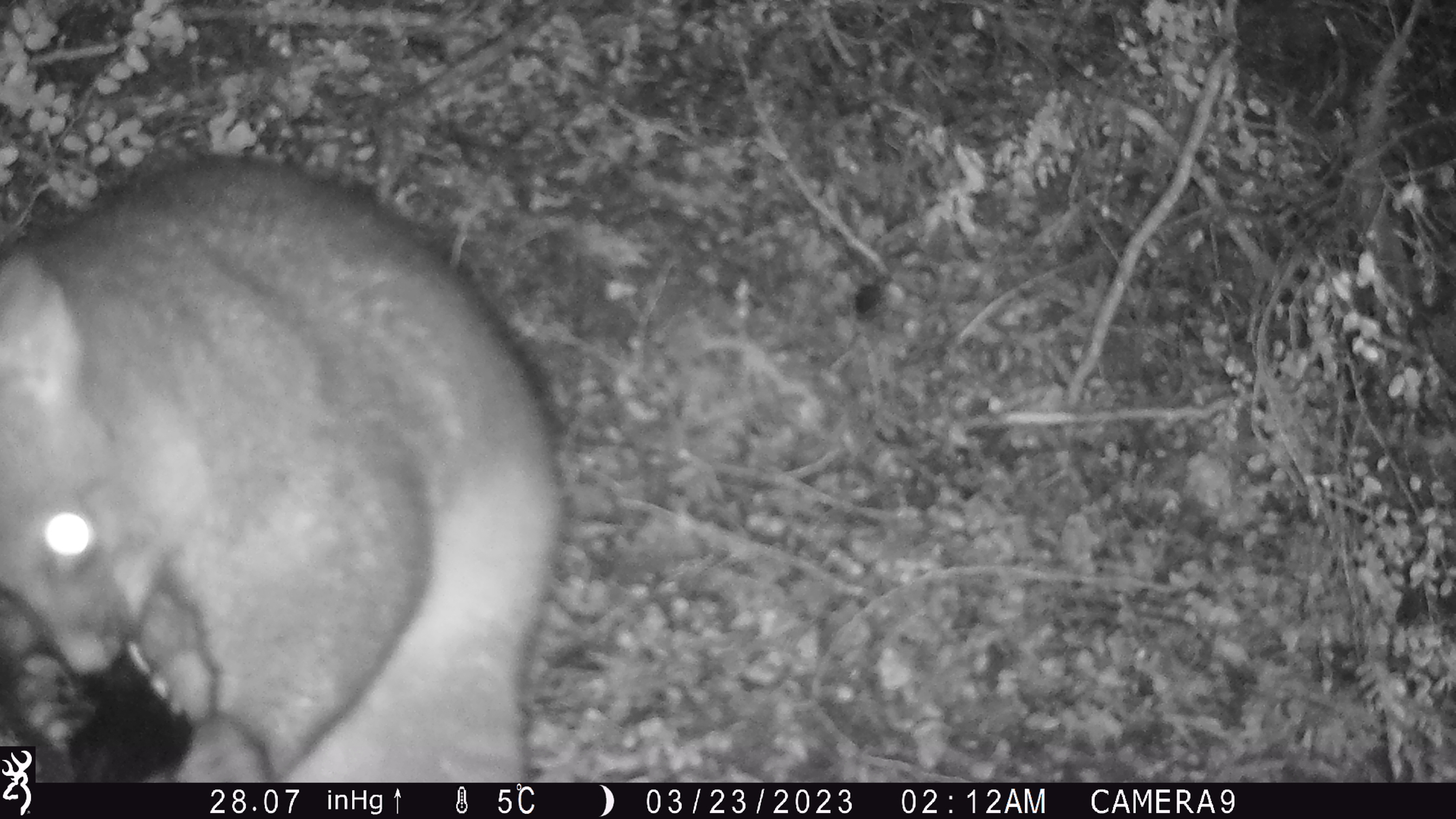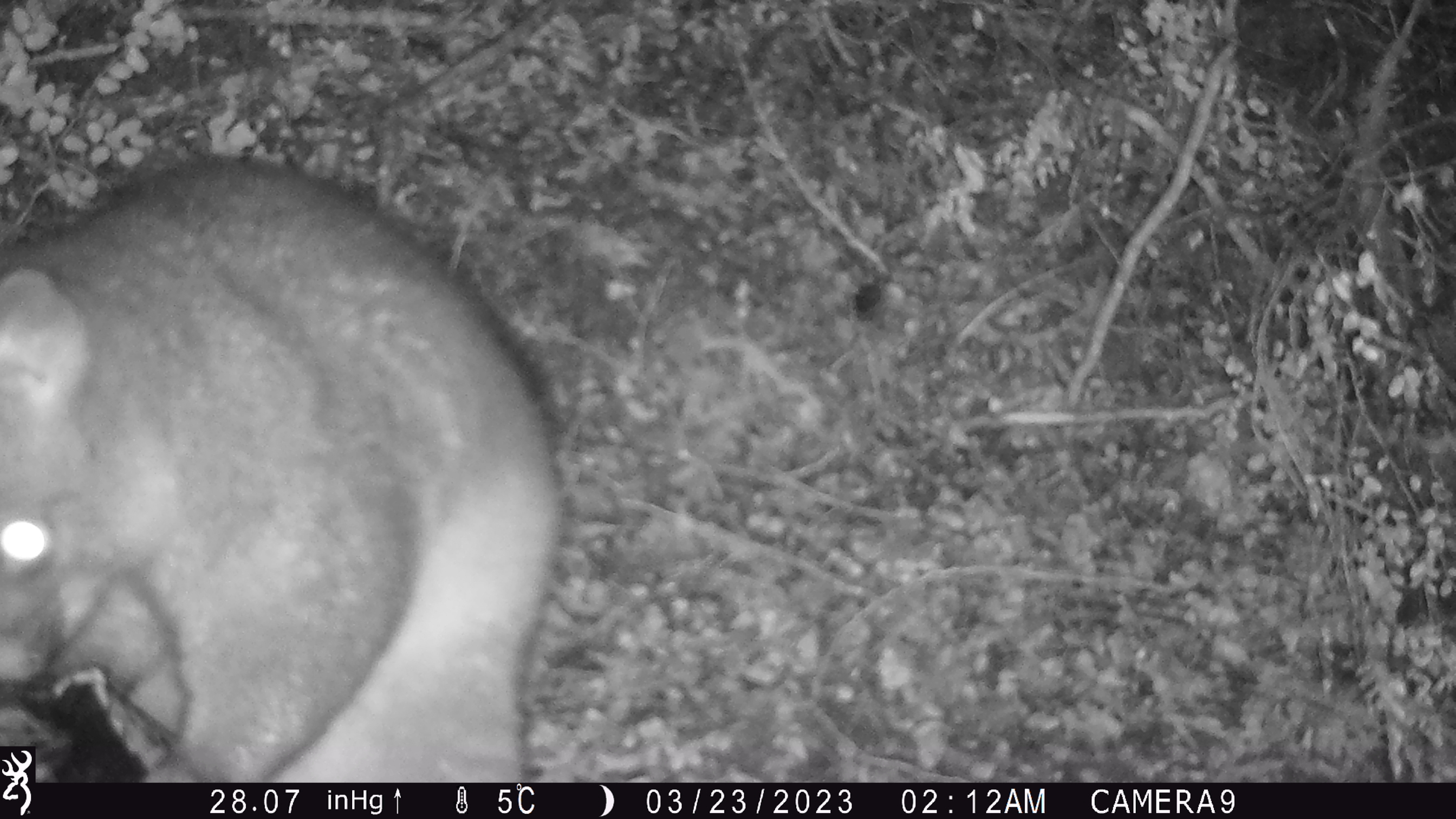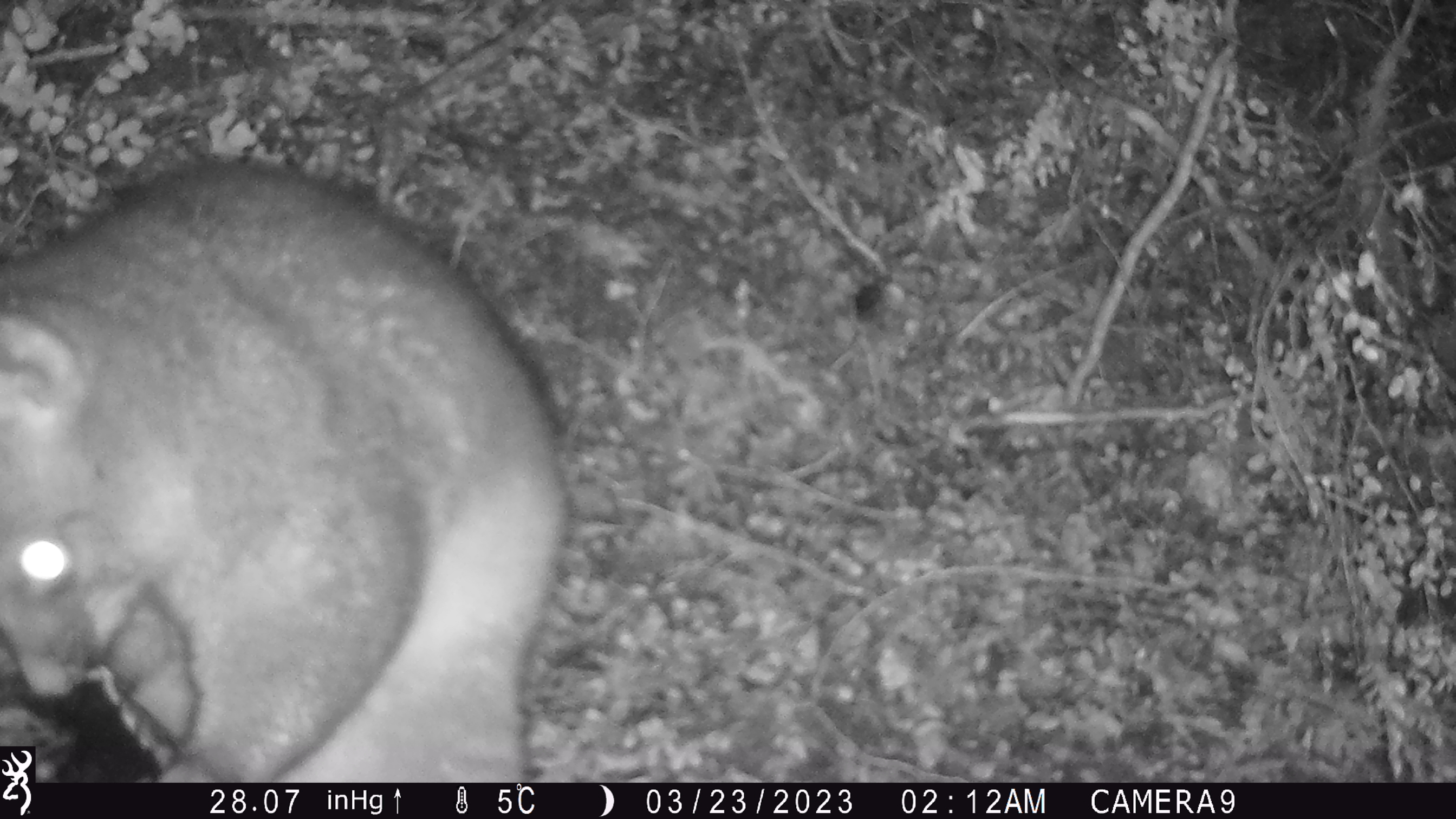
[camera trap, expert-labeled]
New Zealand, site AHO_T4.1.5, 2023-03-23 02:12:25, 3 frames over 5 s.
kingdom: Animalia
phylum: Chordata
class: Mammalia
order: Carnivora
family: Mustelidae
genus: Mustela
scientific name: Mustela erminea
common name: stoat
Stoat (Mustela erminea).